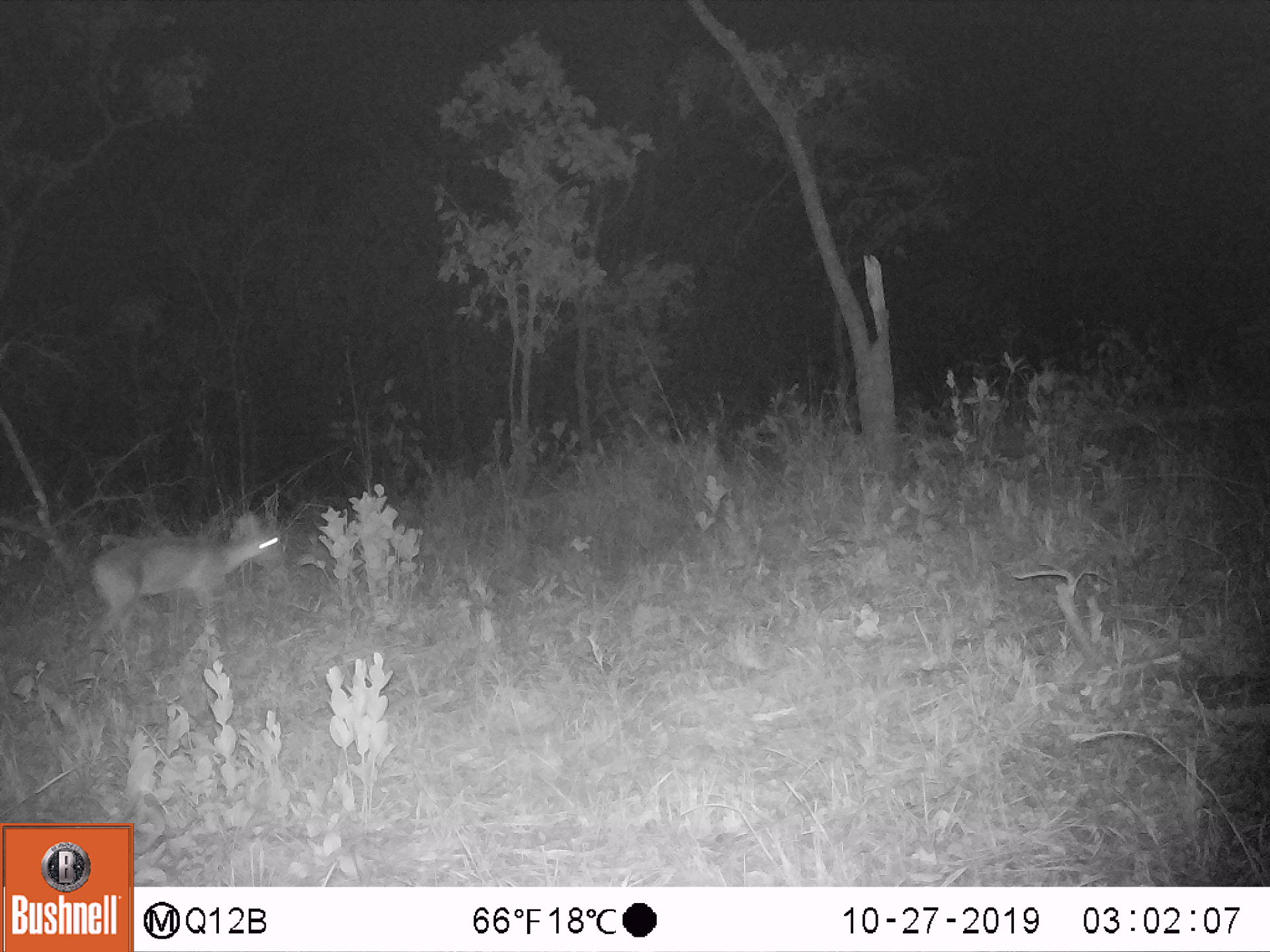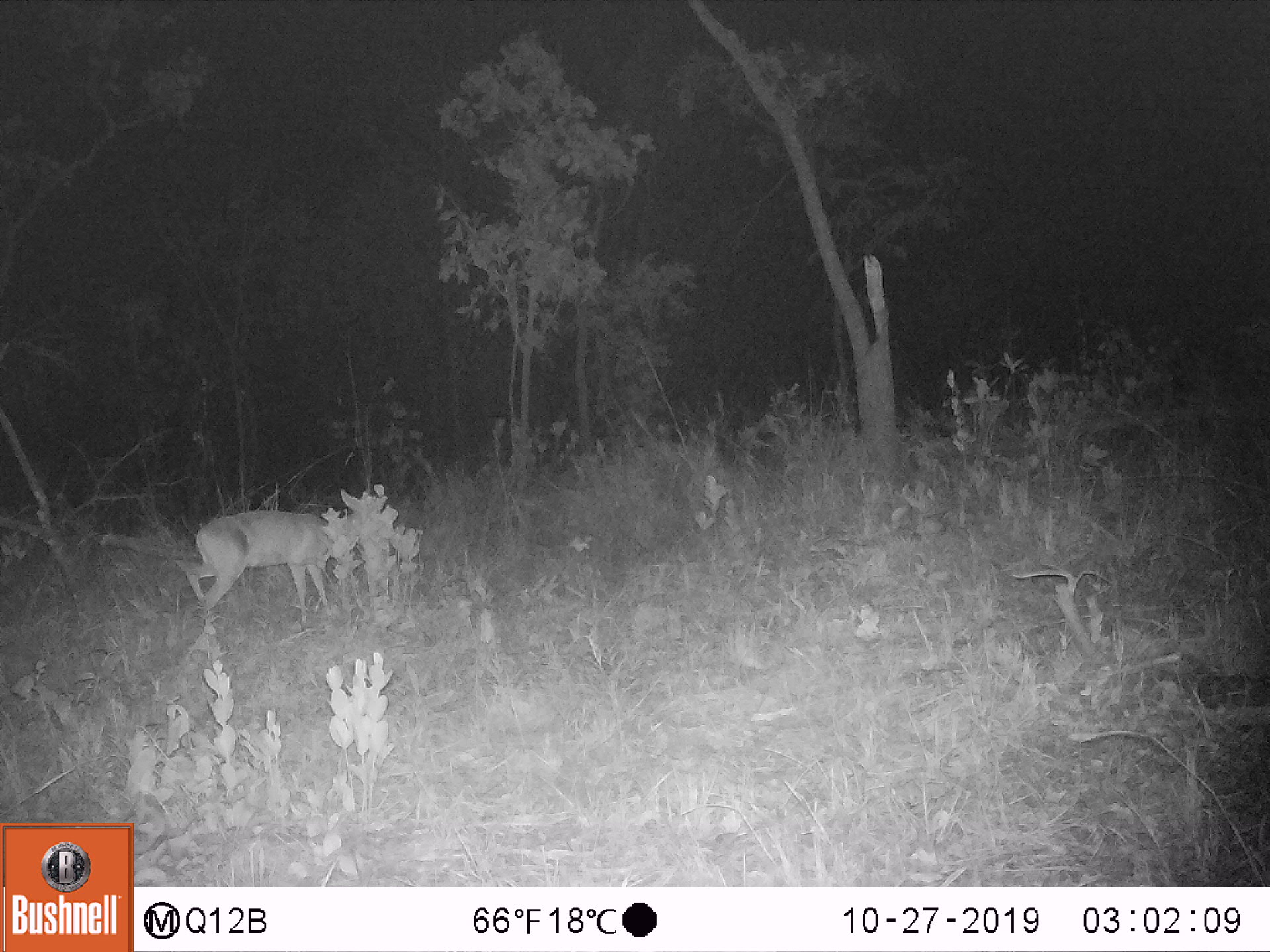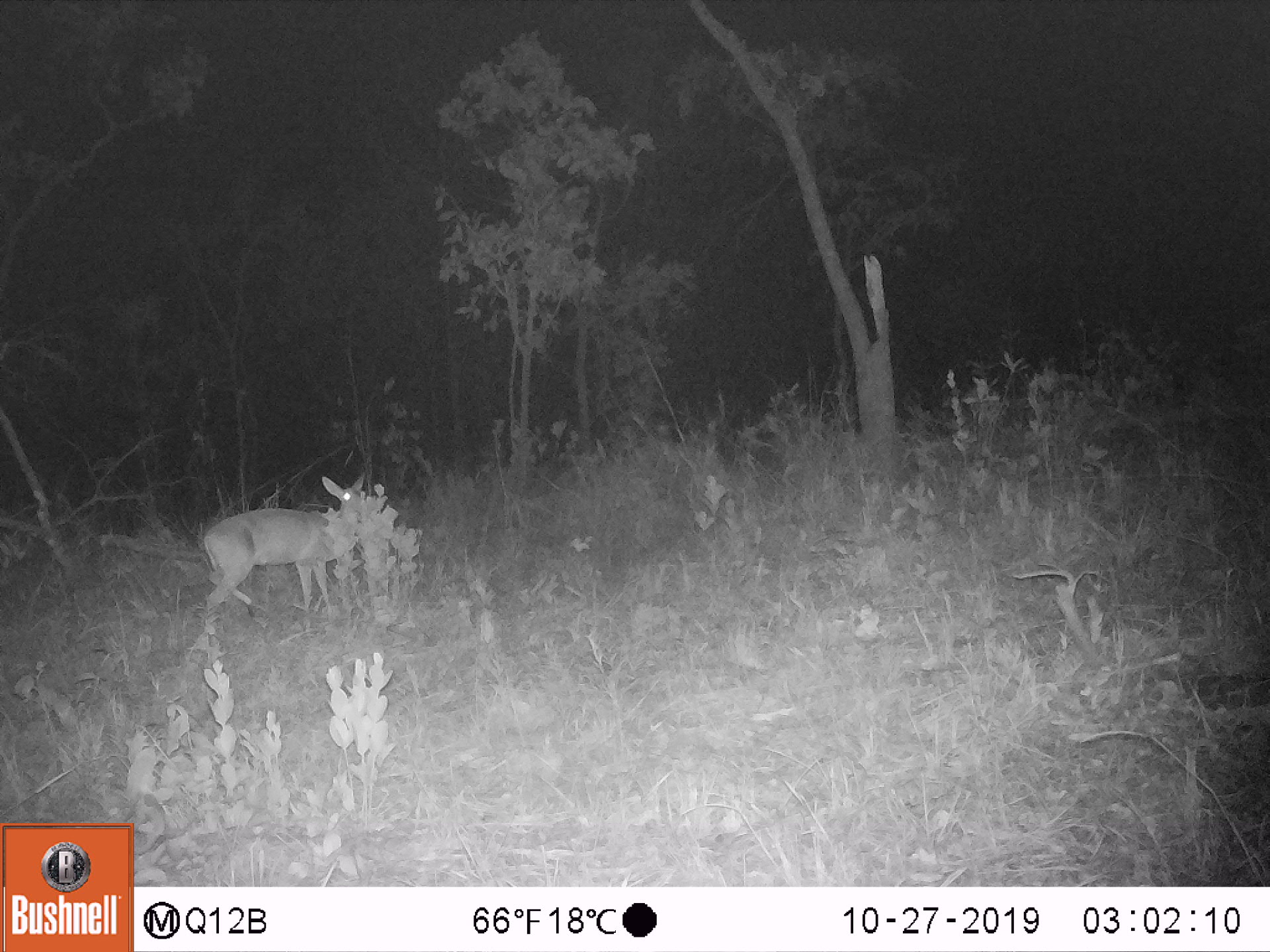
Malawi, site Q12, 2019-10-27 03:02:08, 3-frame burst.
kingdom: Animalia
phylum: Chordata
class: Mammalia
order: Artiodactyla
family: Bovidae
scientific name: Antilopinae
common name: small antelope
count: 1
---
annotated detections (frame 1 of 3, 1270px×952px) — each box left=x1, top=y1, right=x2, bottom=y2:
small antelope: left=66, top=502, right=297, bottom=679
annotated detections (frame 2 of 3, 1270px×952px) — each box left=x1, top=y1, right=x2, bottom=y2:
small antelope: left=171, top=480, right=391, bottom=648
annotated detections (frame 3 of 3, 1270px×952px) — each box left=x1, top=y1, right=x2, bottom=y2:
small antelope: left=186, top=461, right=388, bottom=645